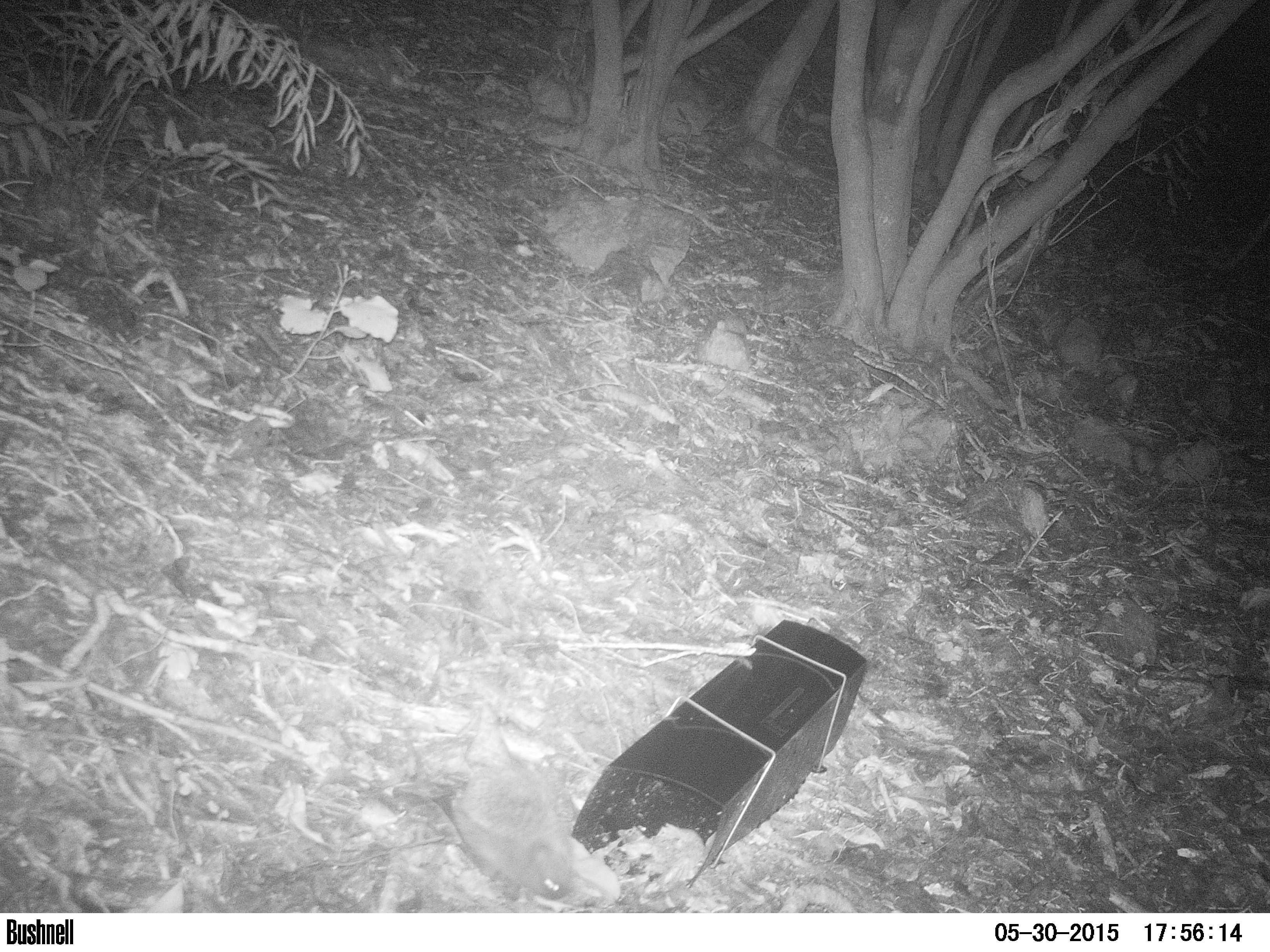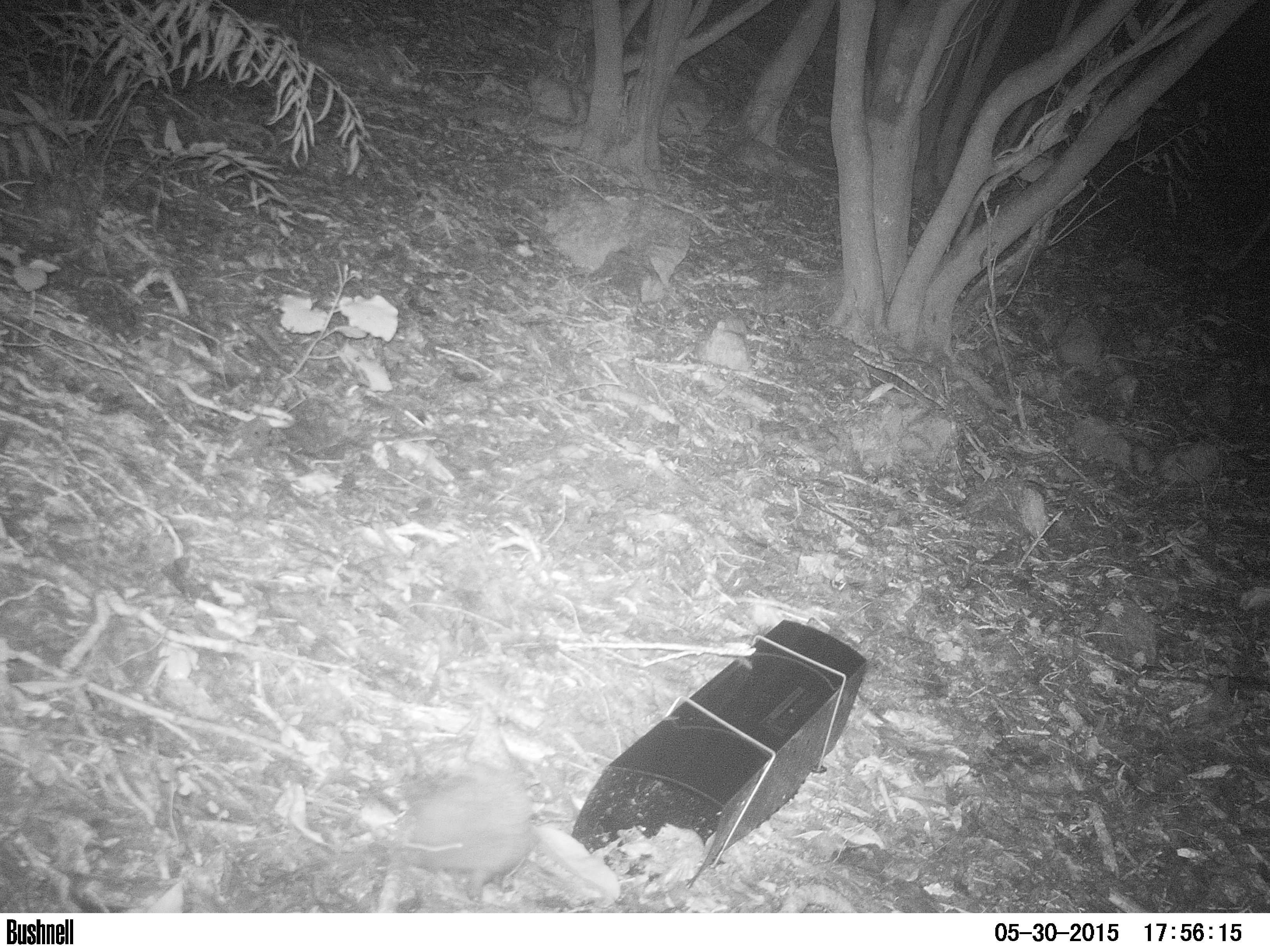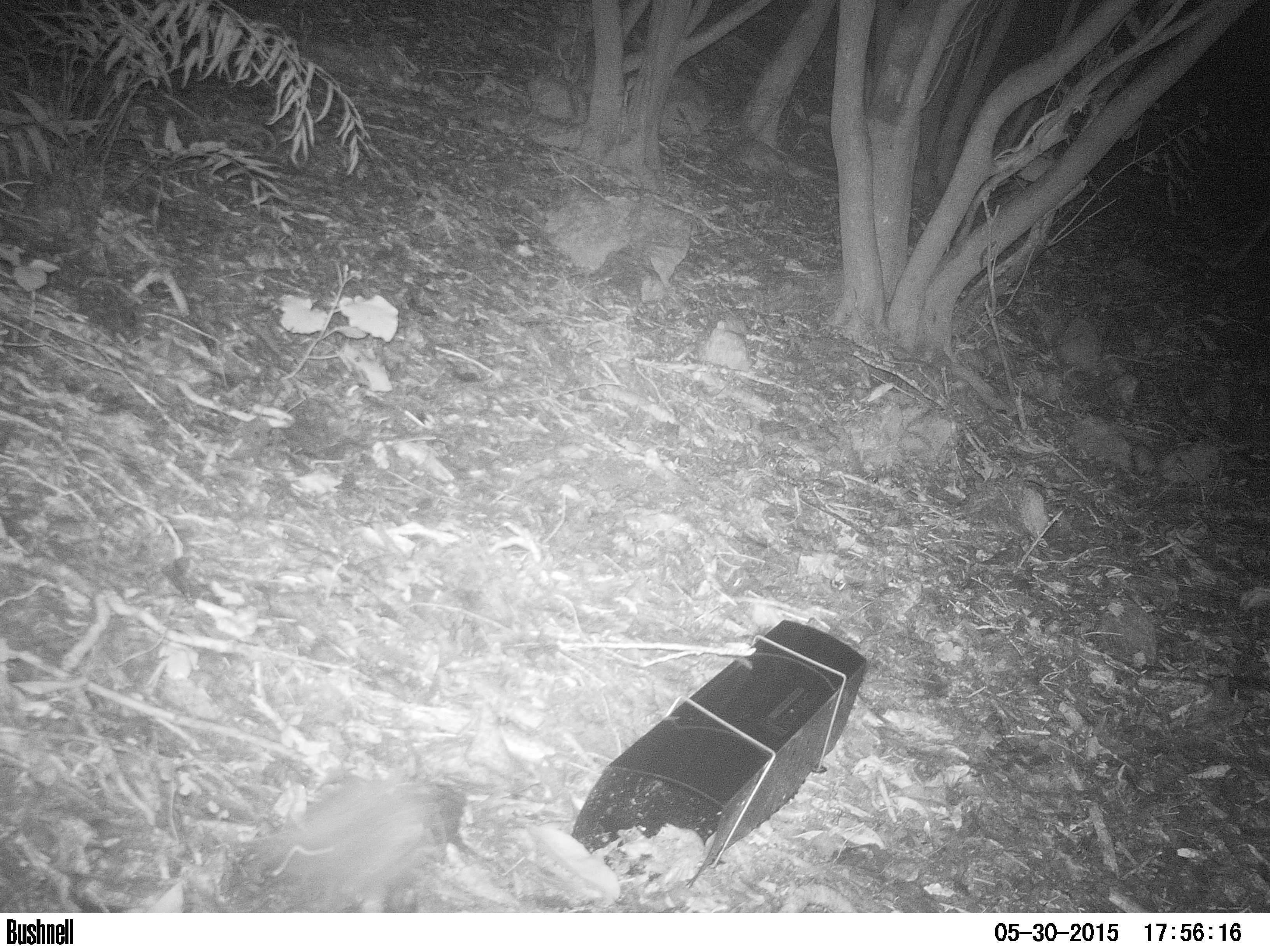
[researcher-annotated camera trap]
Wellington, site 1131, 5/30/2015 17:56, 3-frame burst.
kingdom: Animalia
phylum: Chordata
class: Mammalia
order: Eulipotyphla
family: Erinaceidae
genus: Erinaceus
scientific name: Erinaceus europaeus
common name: hedgehog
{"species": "hedgehog (Erinaceus europaeus)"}